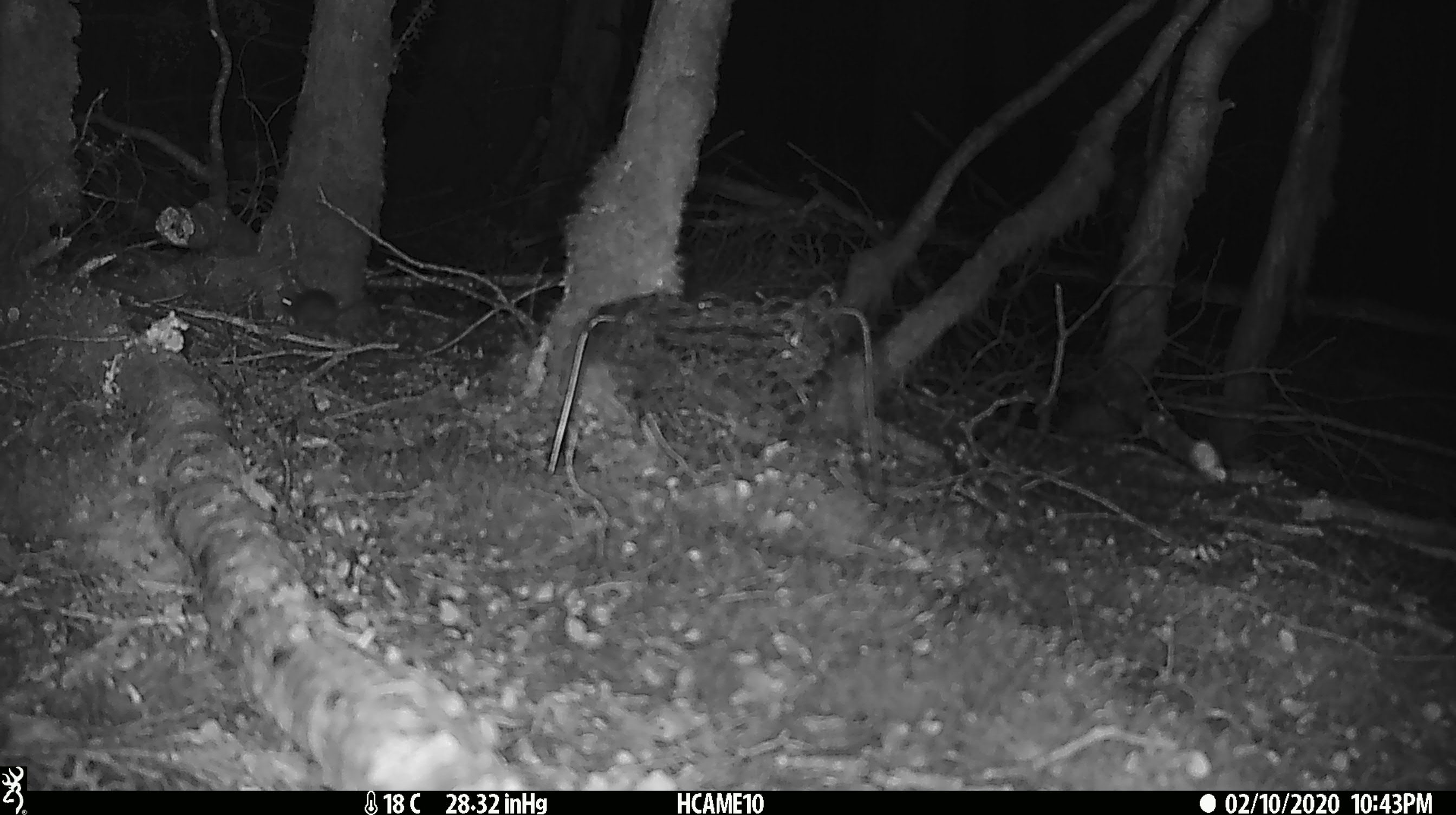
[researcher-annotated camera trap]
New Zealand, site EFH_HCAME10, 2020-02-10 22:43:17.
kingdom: Animalia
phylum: Chordata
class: Mammalia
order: Rodentia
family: Muridae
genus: Mus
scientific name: Mus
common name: mouse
Mouse (Mus).